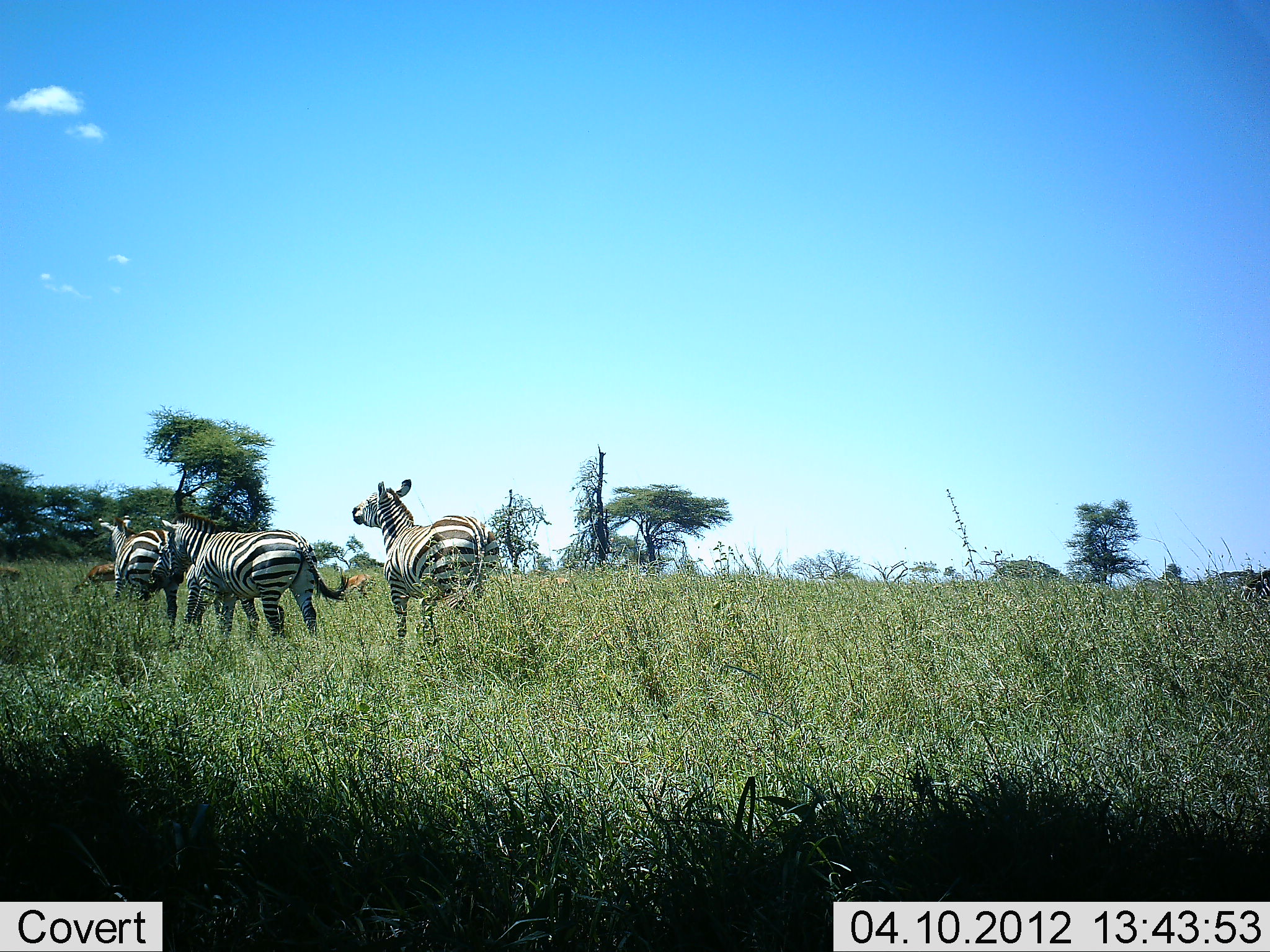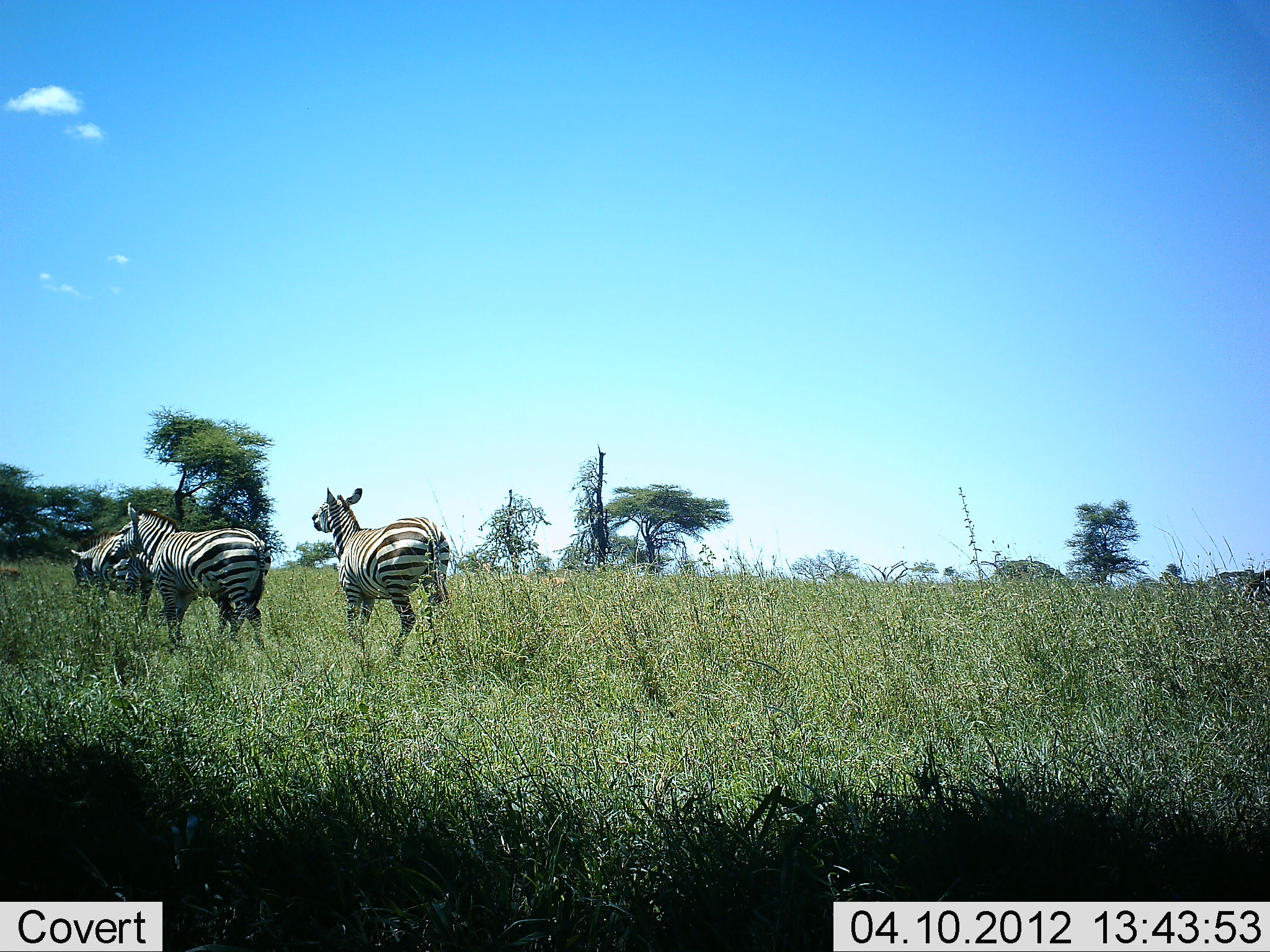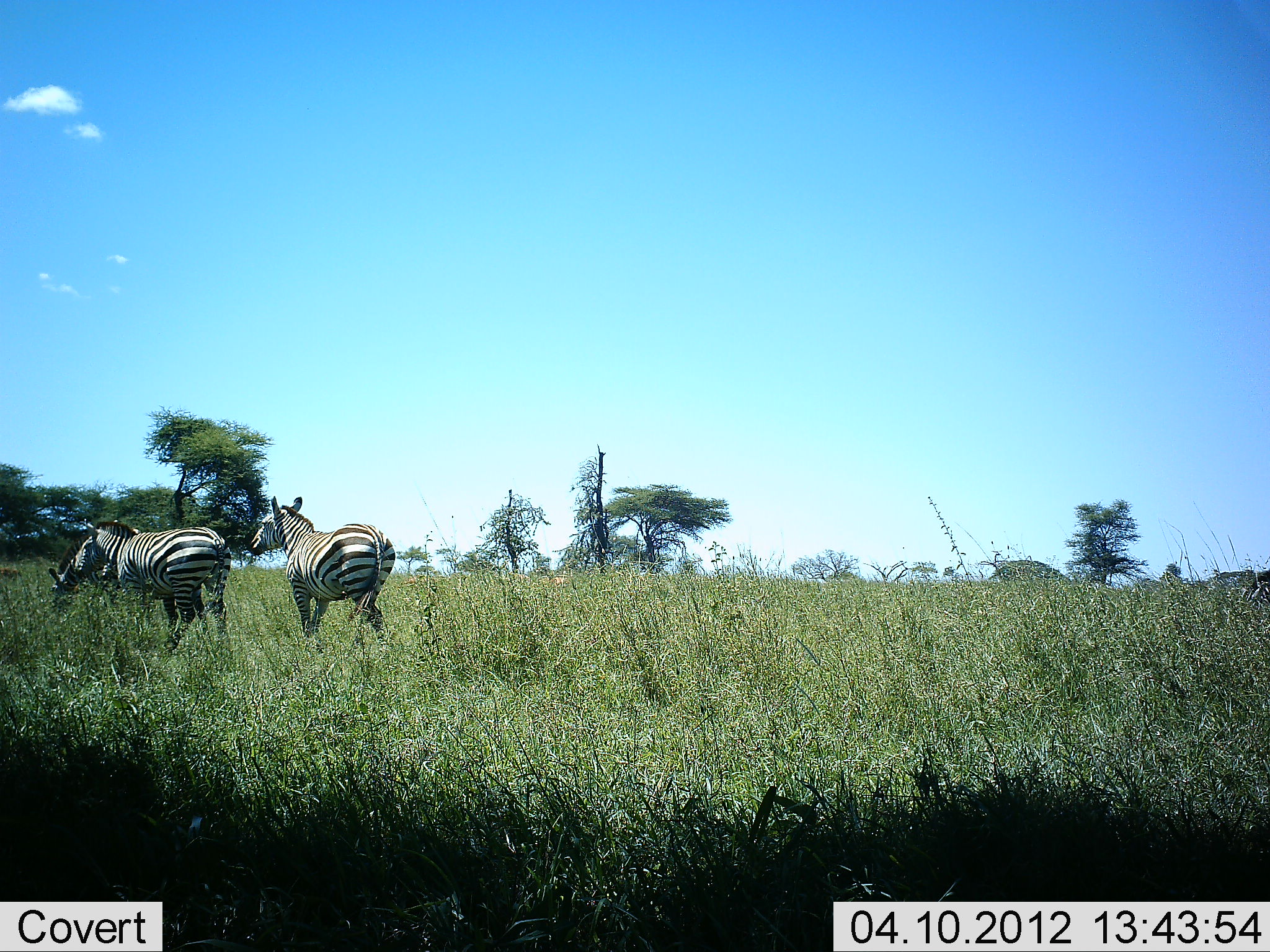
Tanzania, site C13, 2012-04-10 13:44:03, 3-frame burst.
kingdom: Animalia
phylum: Chordata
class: Mammalia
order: Perissodactyla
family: Equidae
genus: Equus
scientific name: Equus quagga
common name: plains zebra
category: zebra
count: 3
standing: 10%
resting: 0%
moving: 90%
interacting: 7%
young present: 0%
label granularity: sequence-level